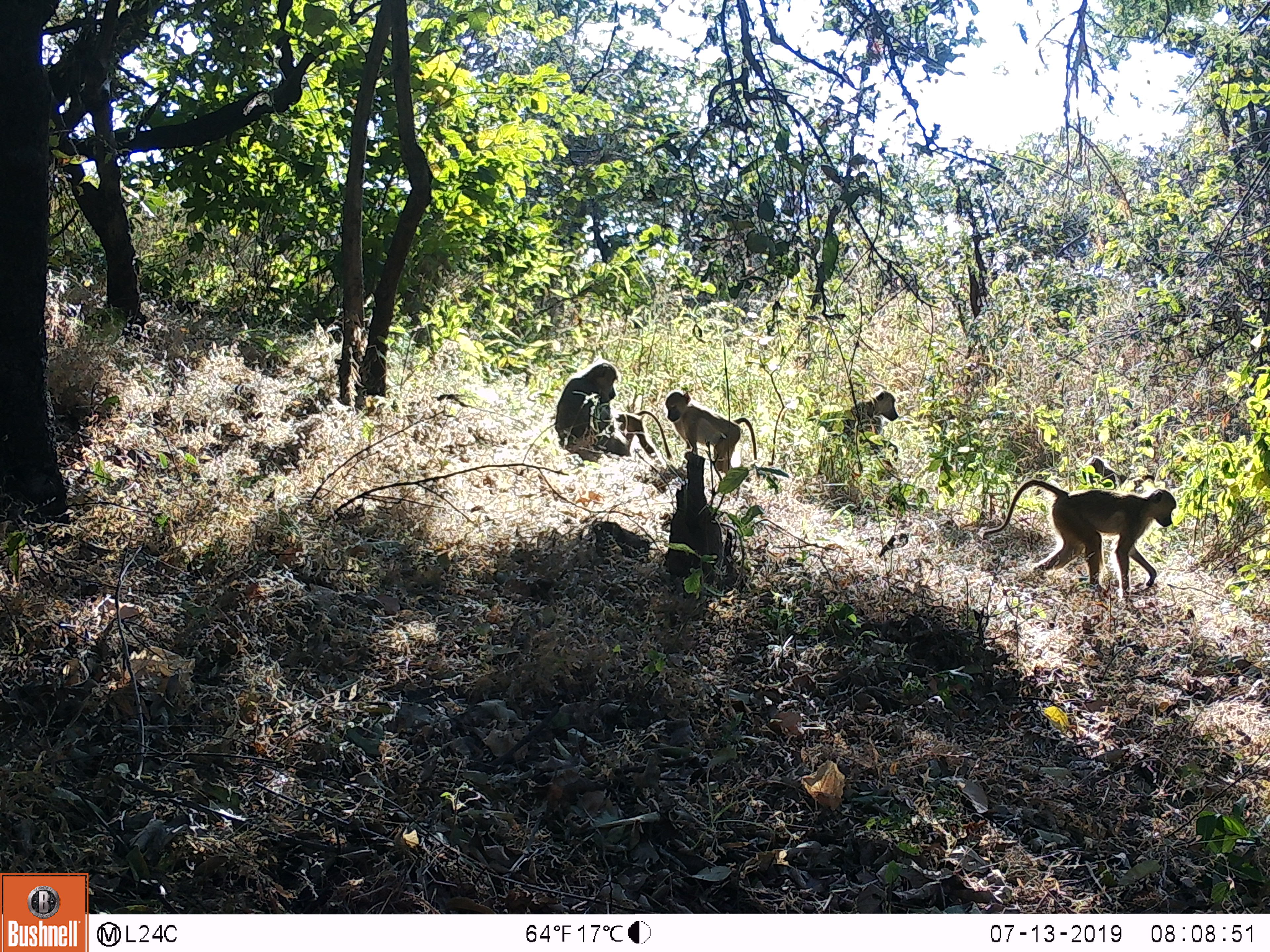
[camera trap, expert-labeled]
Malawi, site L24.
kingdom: Animalia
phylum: Chordata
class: Mammalia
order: Primates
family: Cercopithecidae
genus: Papio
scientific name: Papio cynocephalus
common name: yellow baboon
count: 4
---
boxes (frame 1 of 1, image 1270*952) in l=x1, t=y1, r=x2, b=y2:
yellow baboon: l=983, t=484, r=1185, b=595; l=543, t=361, r=654, b=463; l=661, t=393, r=757, b=479; l=833, t=390, r=904, b=447